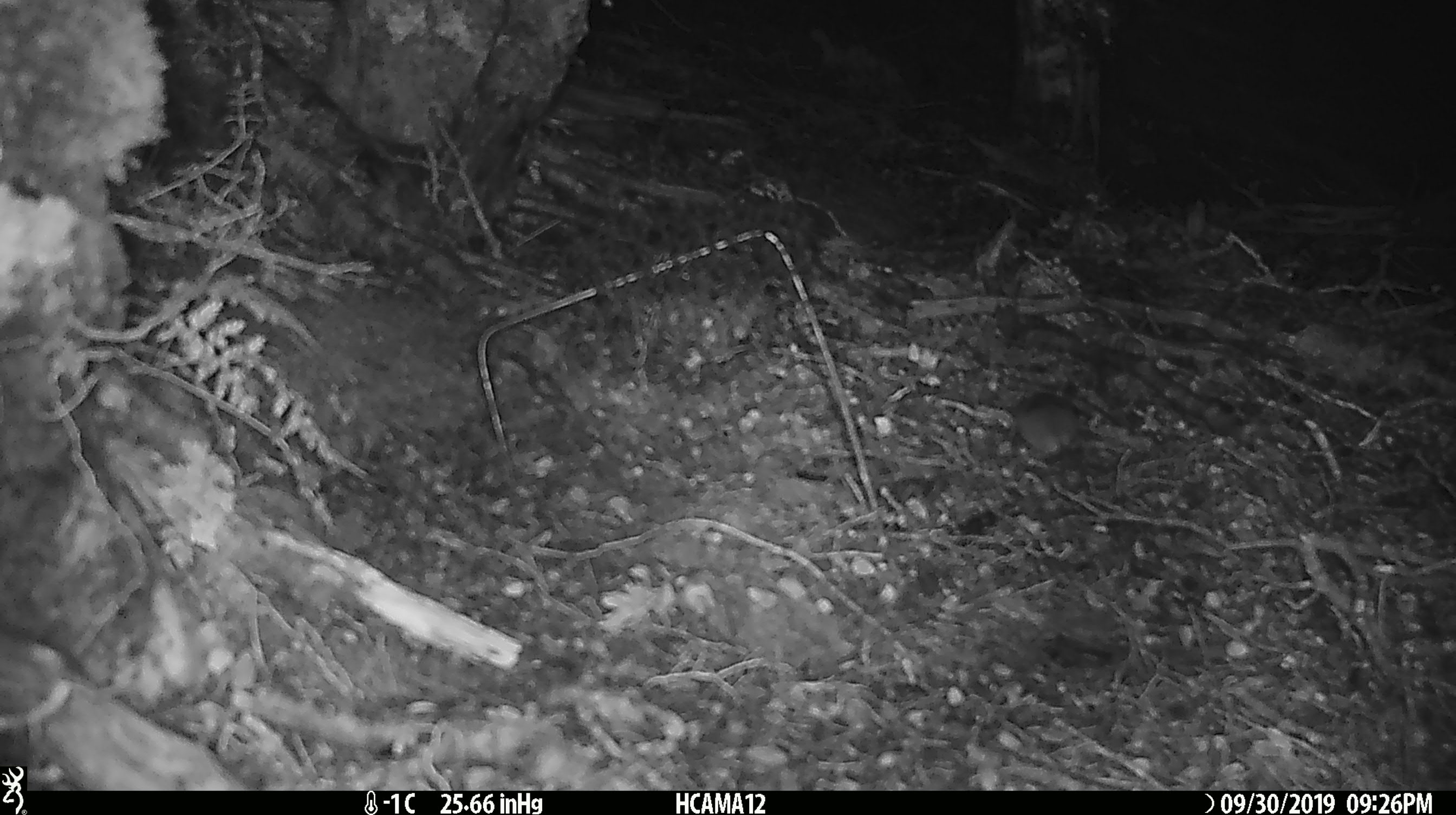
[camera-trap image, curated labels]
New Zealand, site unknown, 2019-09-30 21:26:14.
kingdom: Animalia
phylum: Chordata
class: Mammalia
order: Rodentia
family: Muridae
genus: Mus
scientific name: Mus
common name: mouse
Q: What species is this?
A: Mouse (Mus).